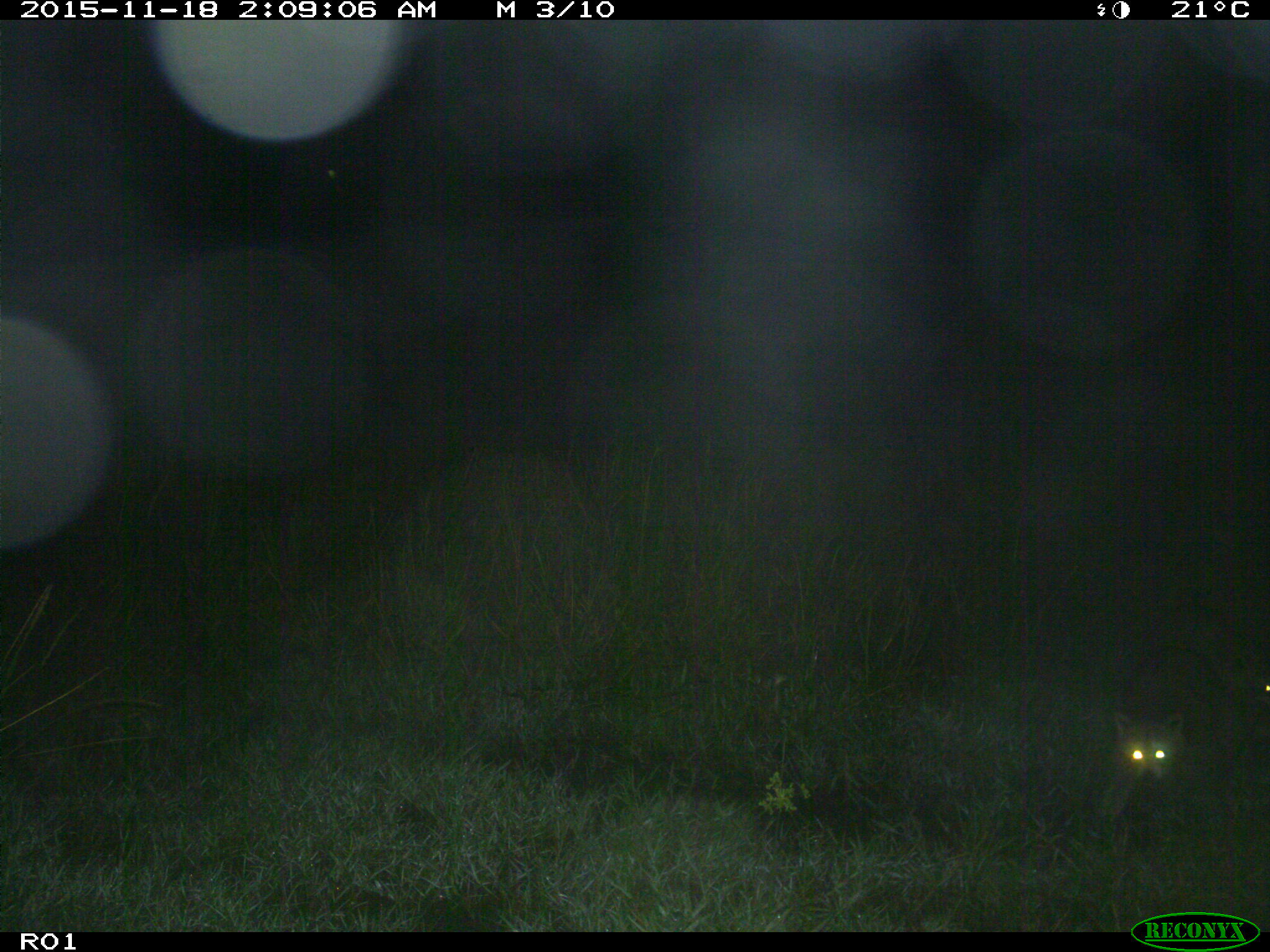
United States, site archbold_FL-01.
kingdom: Animalia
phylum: Chordata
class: Mammalia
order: Carnivora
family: Procyonidae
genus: Procyon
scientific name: Procyon lotor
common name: common raccoon